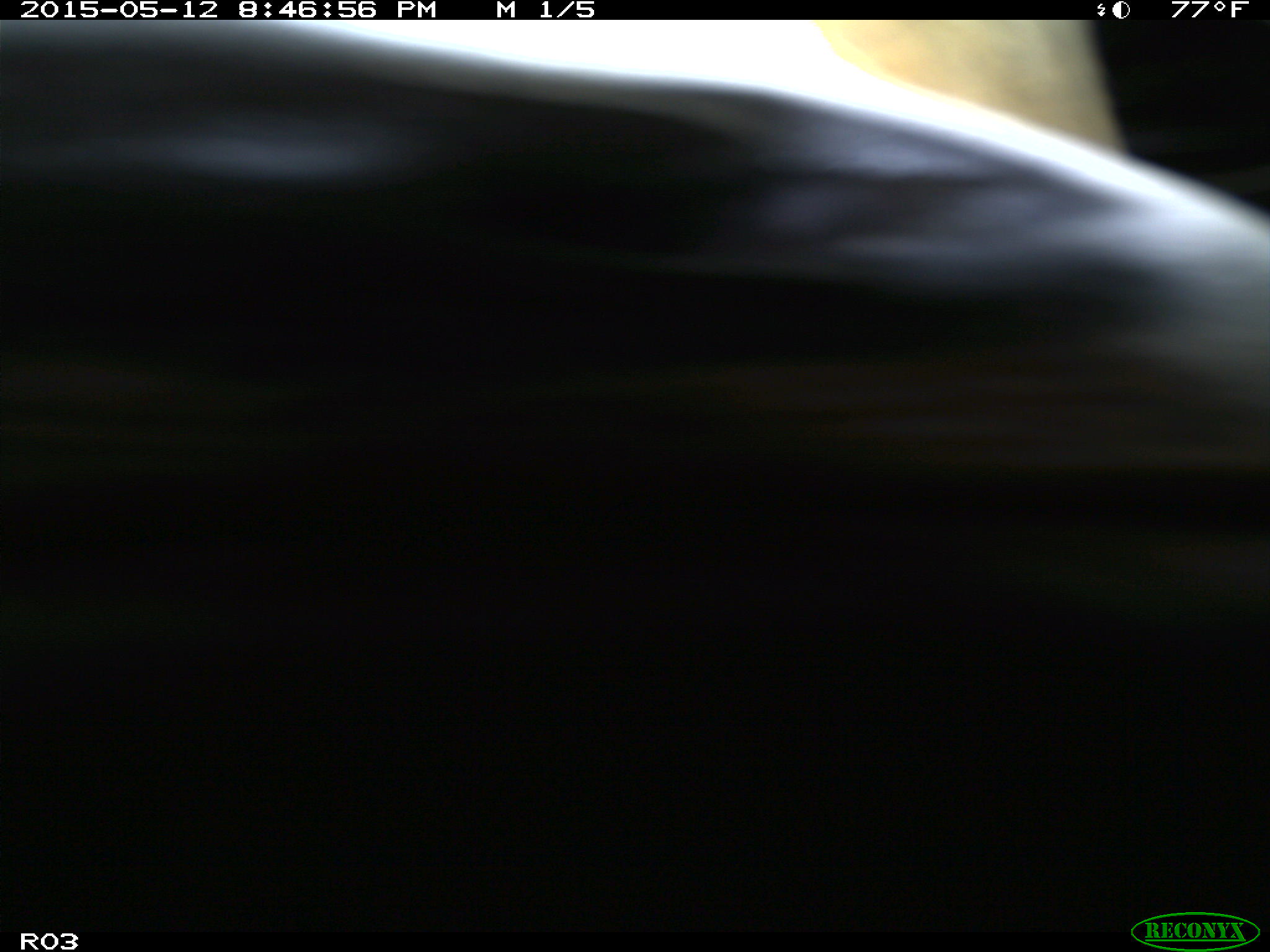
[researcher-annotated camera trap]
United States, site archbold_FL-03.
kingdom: Animalia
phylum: Chordata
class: Mammalia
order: Artiodactyla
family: Bovidae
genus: Bos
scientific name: Bos taurus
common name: domestic cow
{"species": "Bos taurus (domestic cow)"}